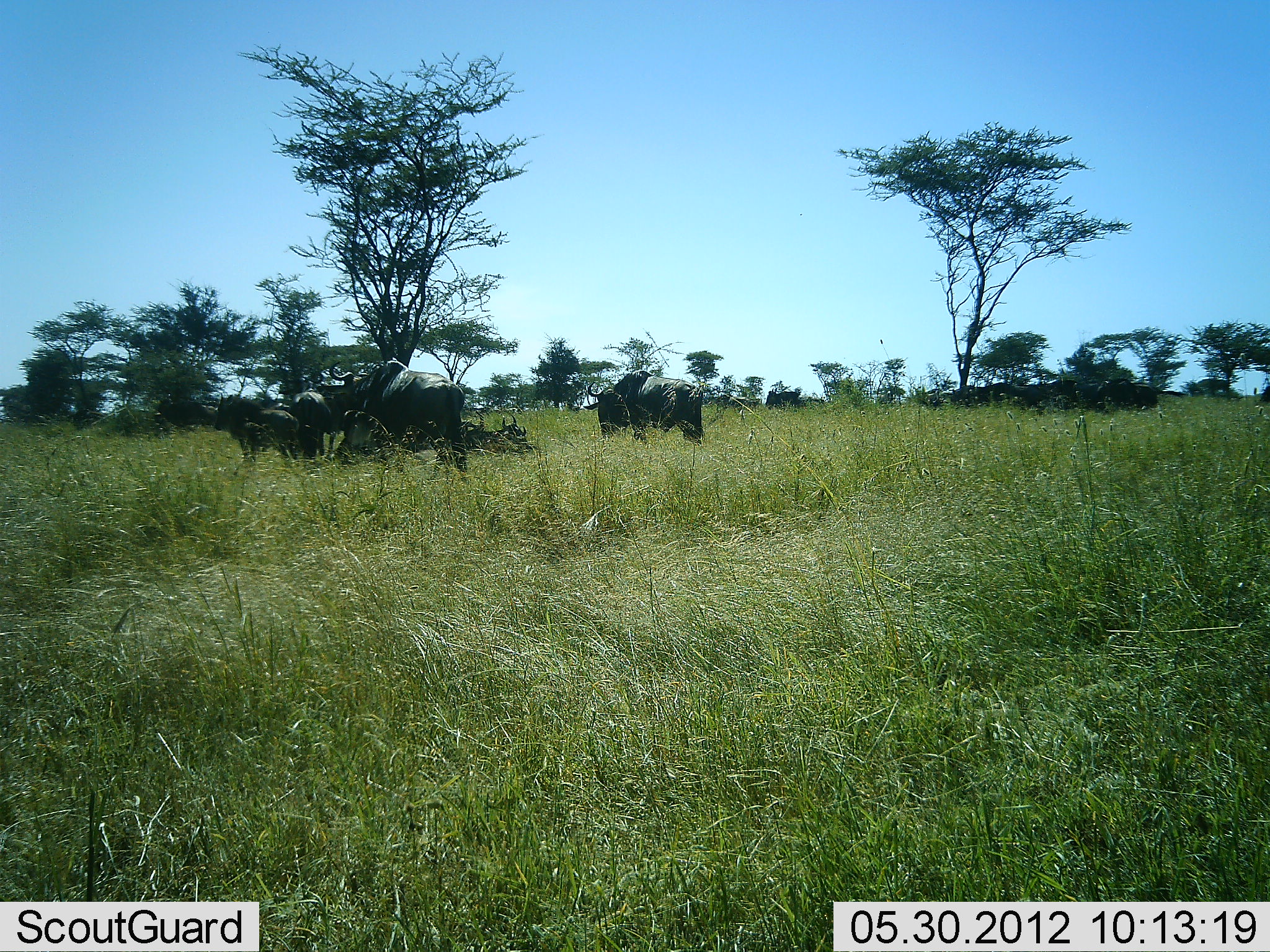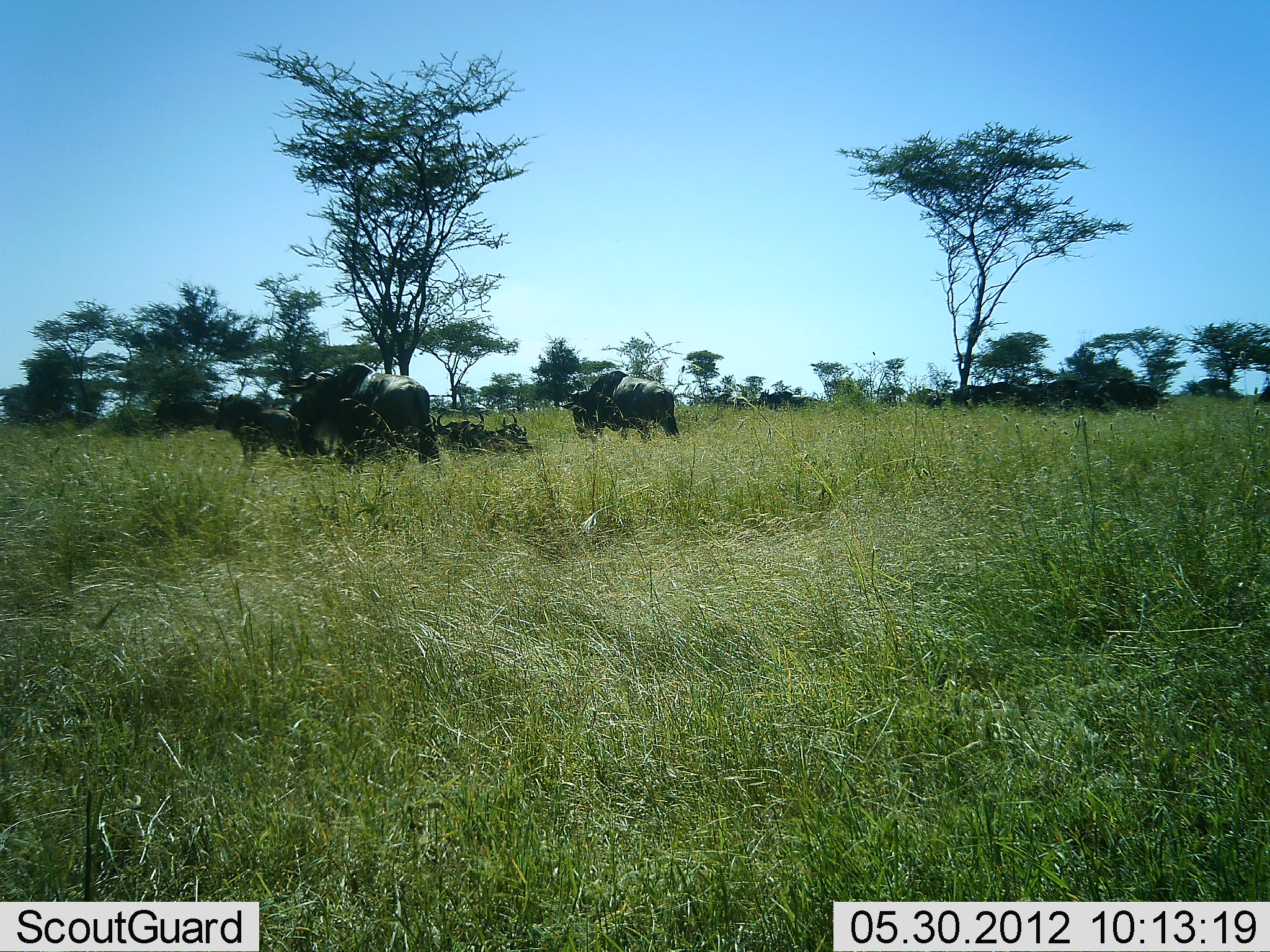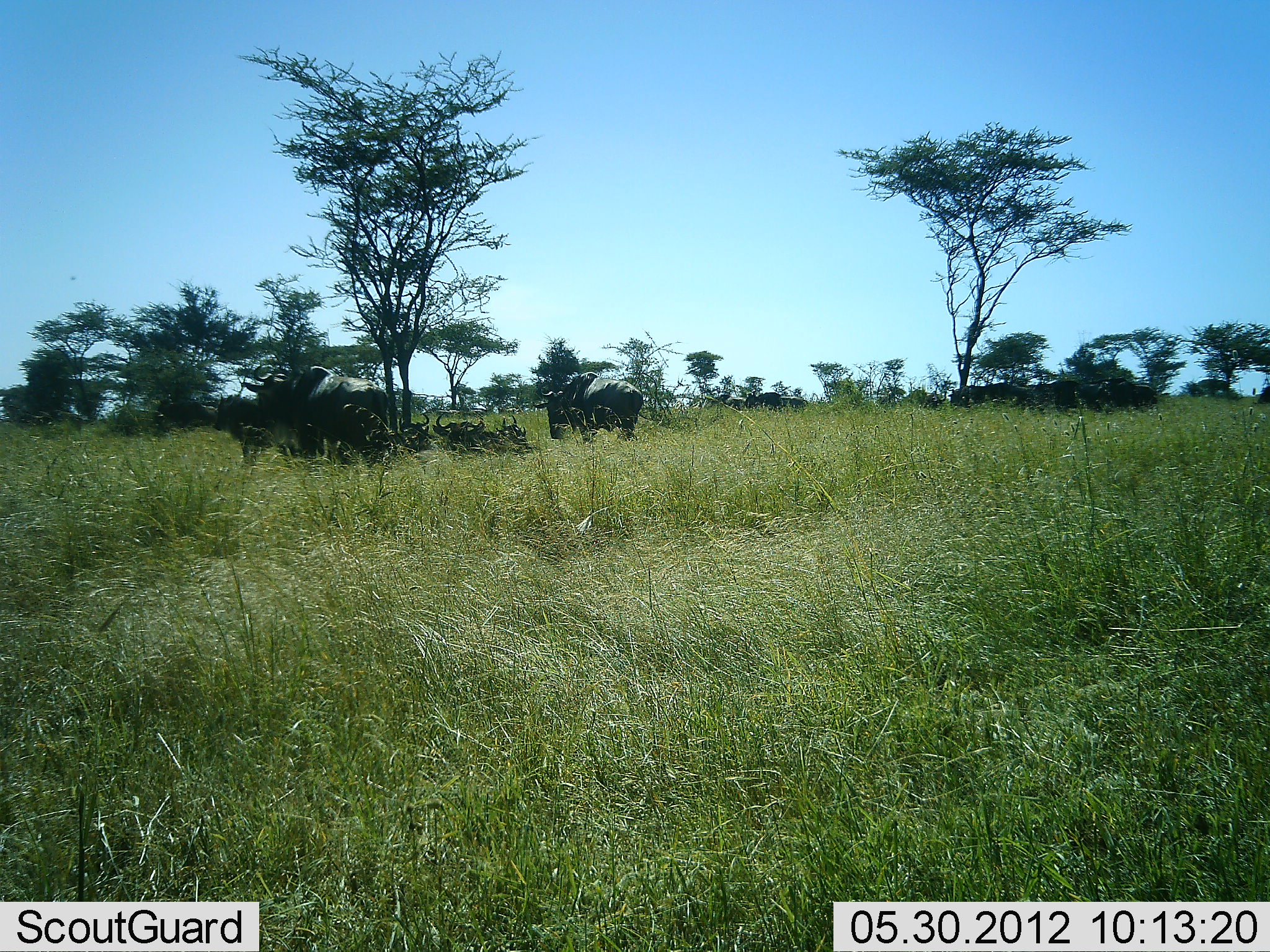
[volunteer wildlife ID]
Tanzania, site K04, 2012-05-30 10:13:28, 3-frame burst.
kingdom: Animalia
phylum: Chordata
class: Mammalia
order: Artiodactyla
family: Bovidae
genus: Connochaetes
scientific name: Connochaetes taurinus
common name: blue wildebeest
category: wildebeest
Wildebeest (blue wildebeest) (Connochaetes taurinus), count 11-50. Behavior (volunteer vote fractions): standing 80%, resting 90%, moving 70%, interacting 10%. Young present (vote fraction): 30%. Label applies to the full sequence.